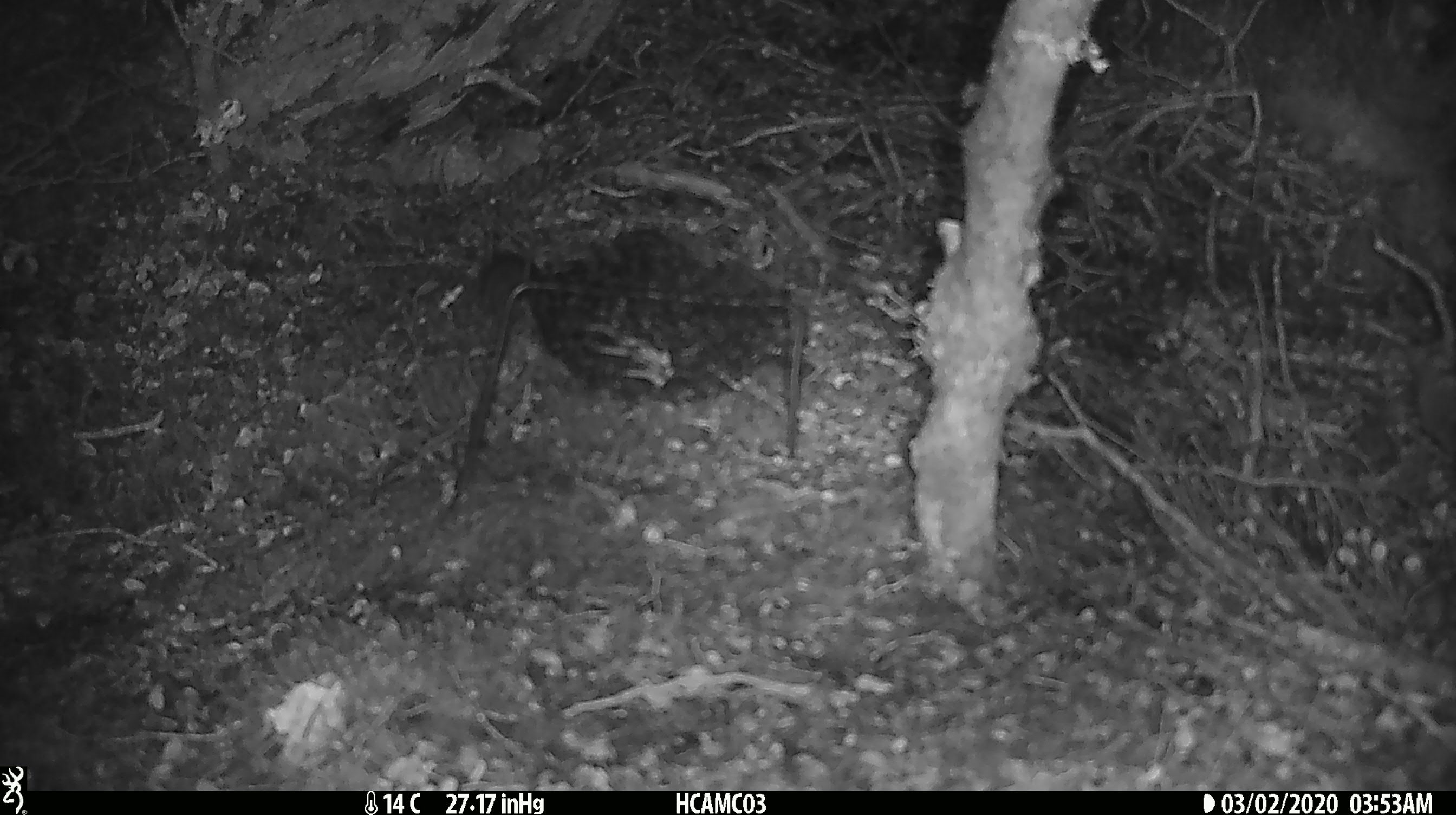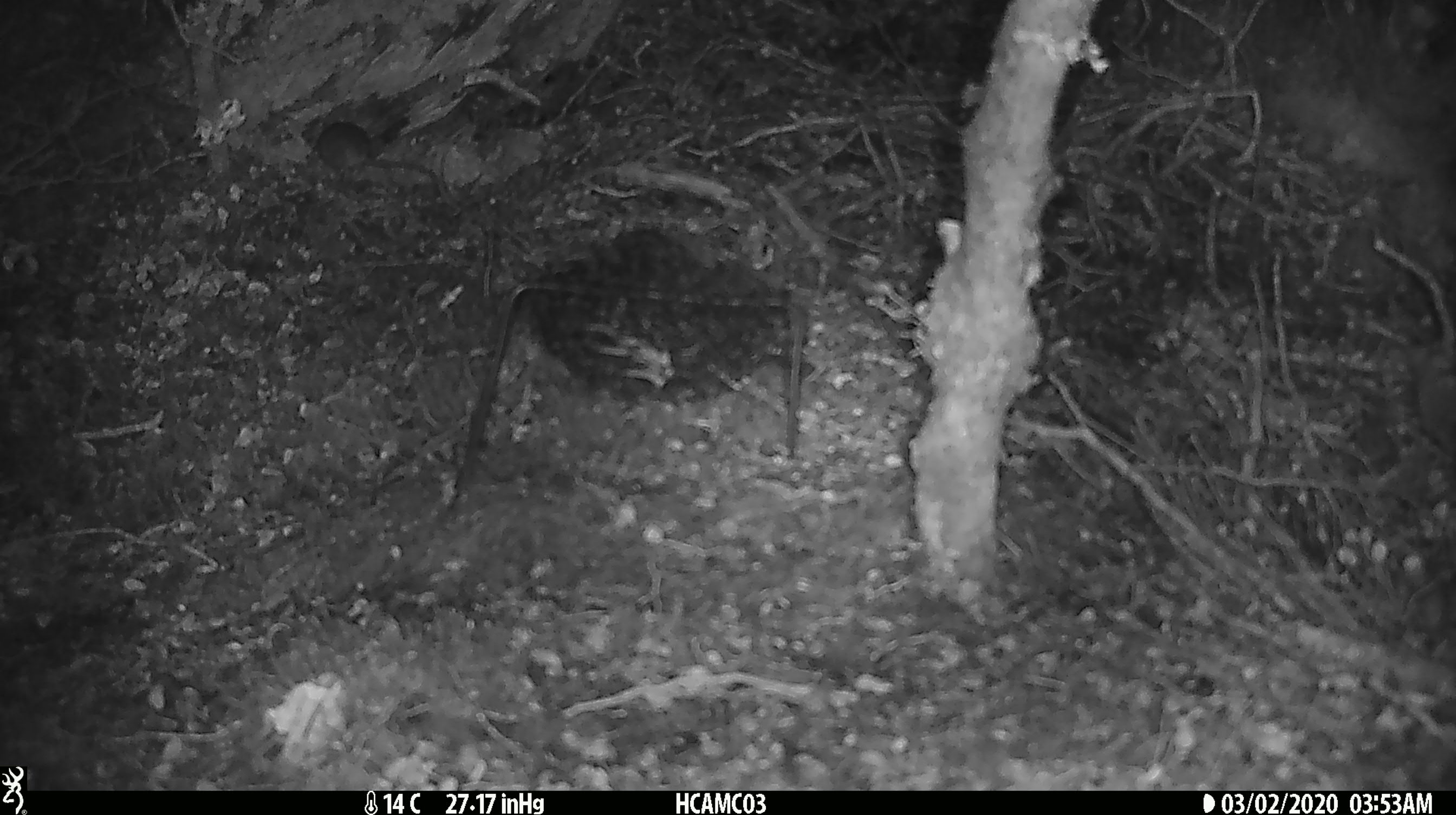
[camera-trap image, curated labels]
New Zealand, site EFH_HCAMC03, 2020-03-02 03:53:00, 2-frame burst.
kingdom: Animalia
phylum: Chordata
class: Mammalia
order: Rodentia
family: Muridae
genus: Mus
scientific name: Mus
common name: mouse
Mouse (Mus).